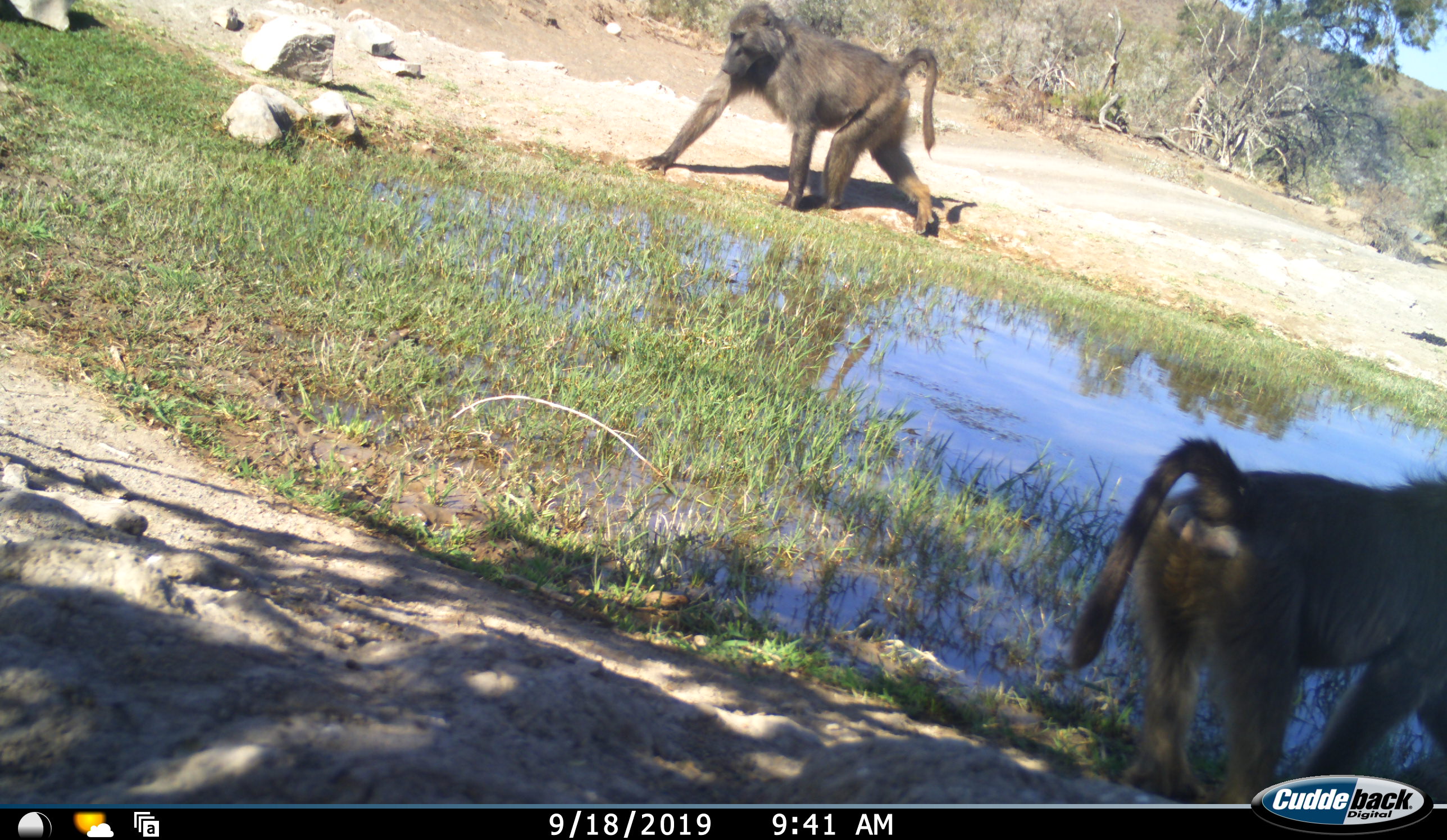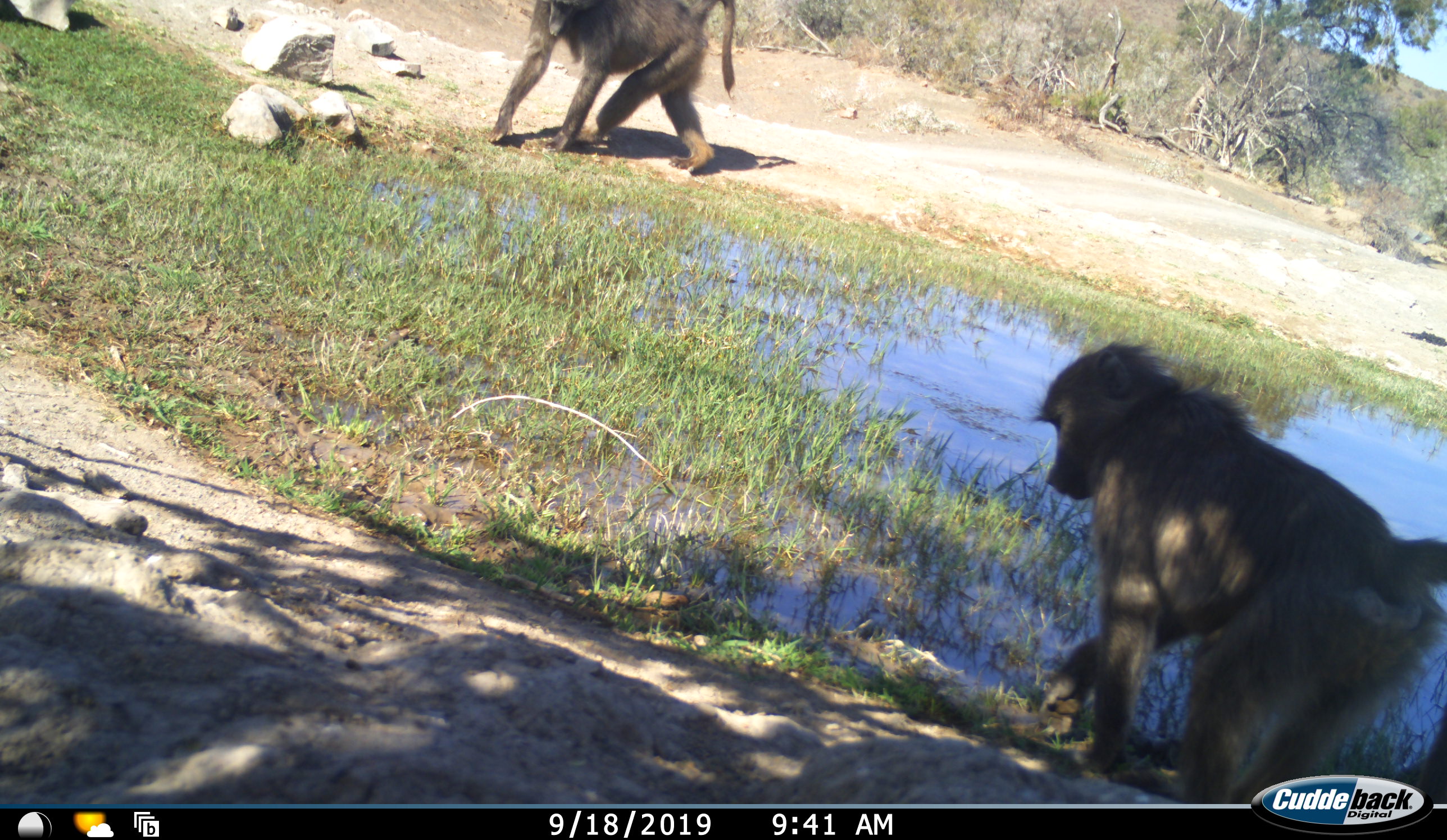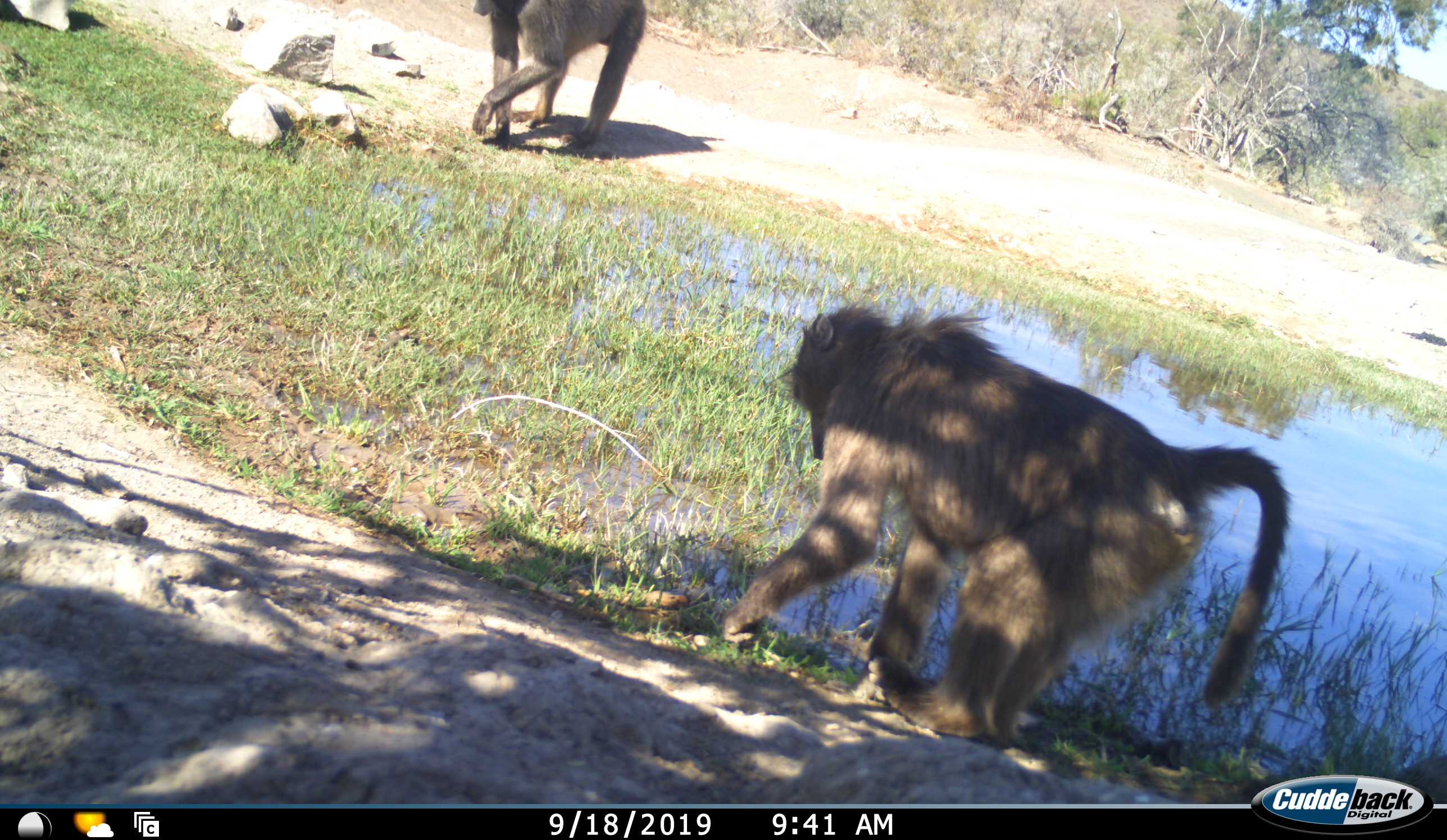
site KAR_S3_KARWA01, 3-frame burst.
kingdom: Animalia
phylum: Chordata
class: Mammalia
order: Primates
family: Cercopithecidae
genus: Papio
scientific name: Papio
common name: baboon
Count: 2.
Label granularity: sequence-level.